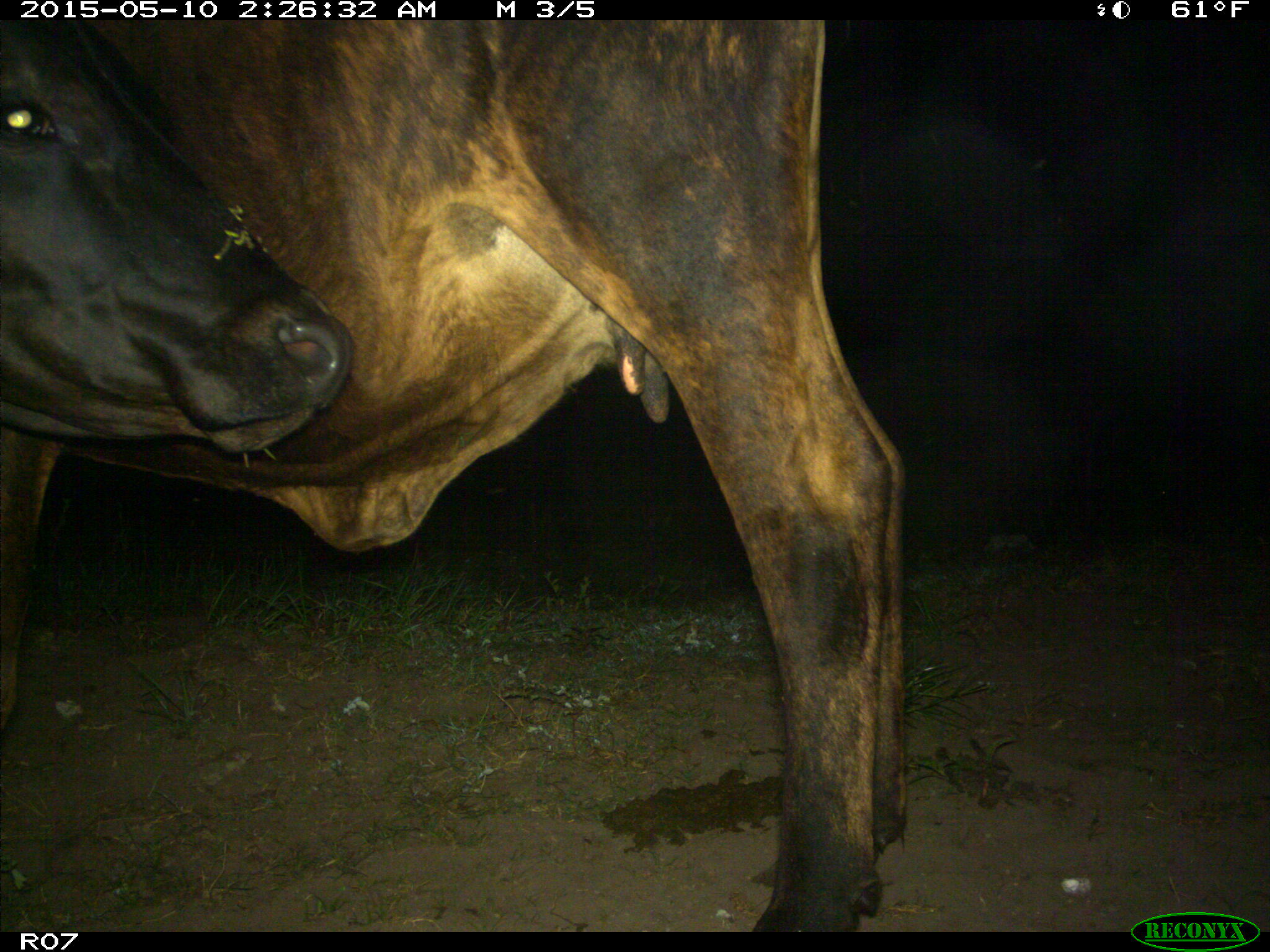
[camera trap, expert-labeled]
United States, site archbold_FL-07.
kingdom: Animalia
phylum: Chordata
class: Mammalia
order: Artiodactyla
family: Bovidae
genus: Bos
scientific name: Bos taurus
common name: domestic cow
Bos taurus (domestic cow).